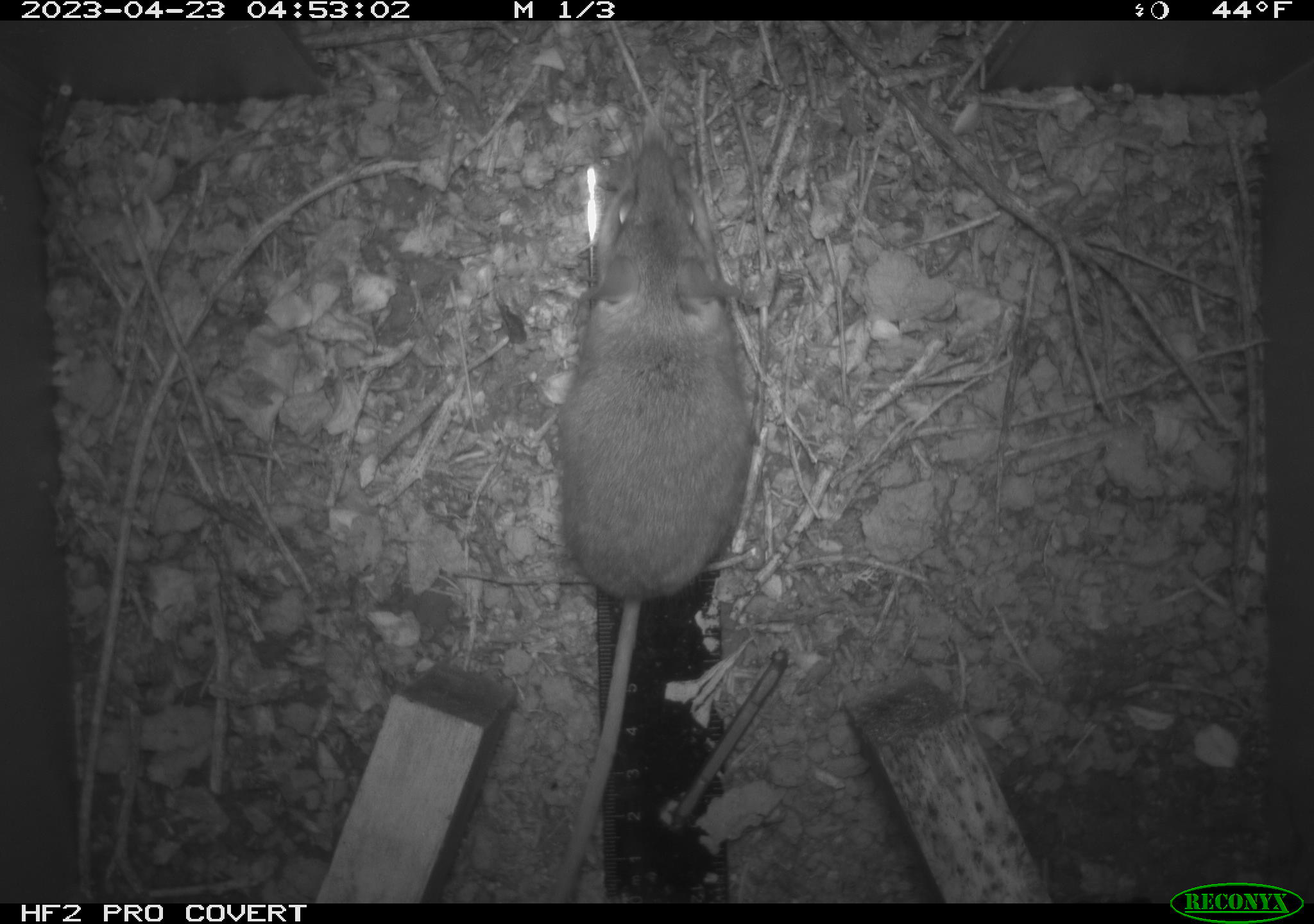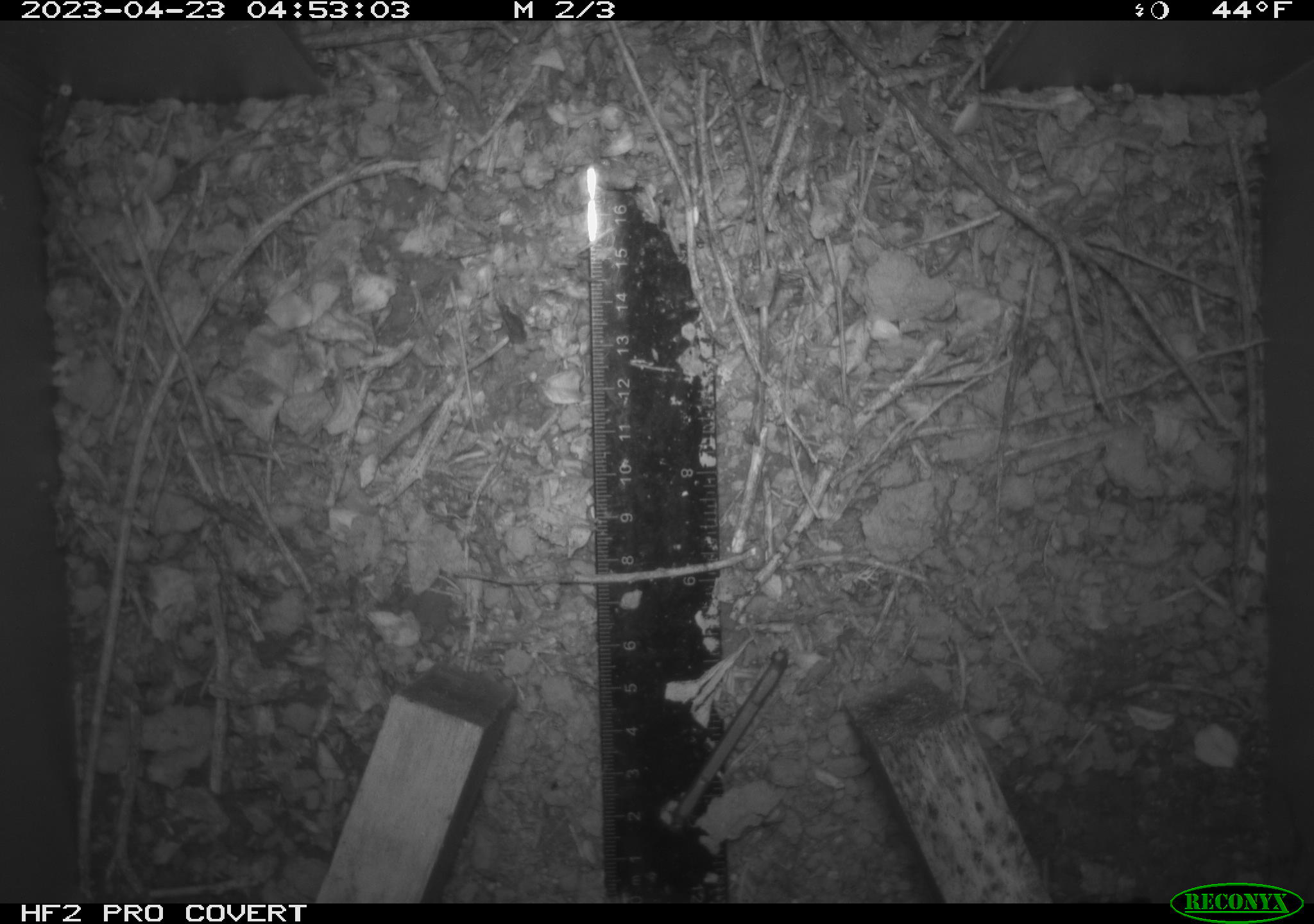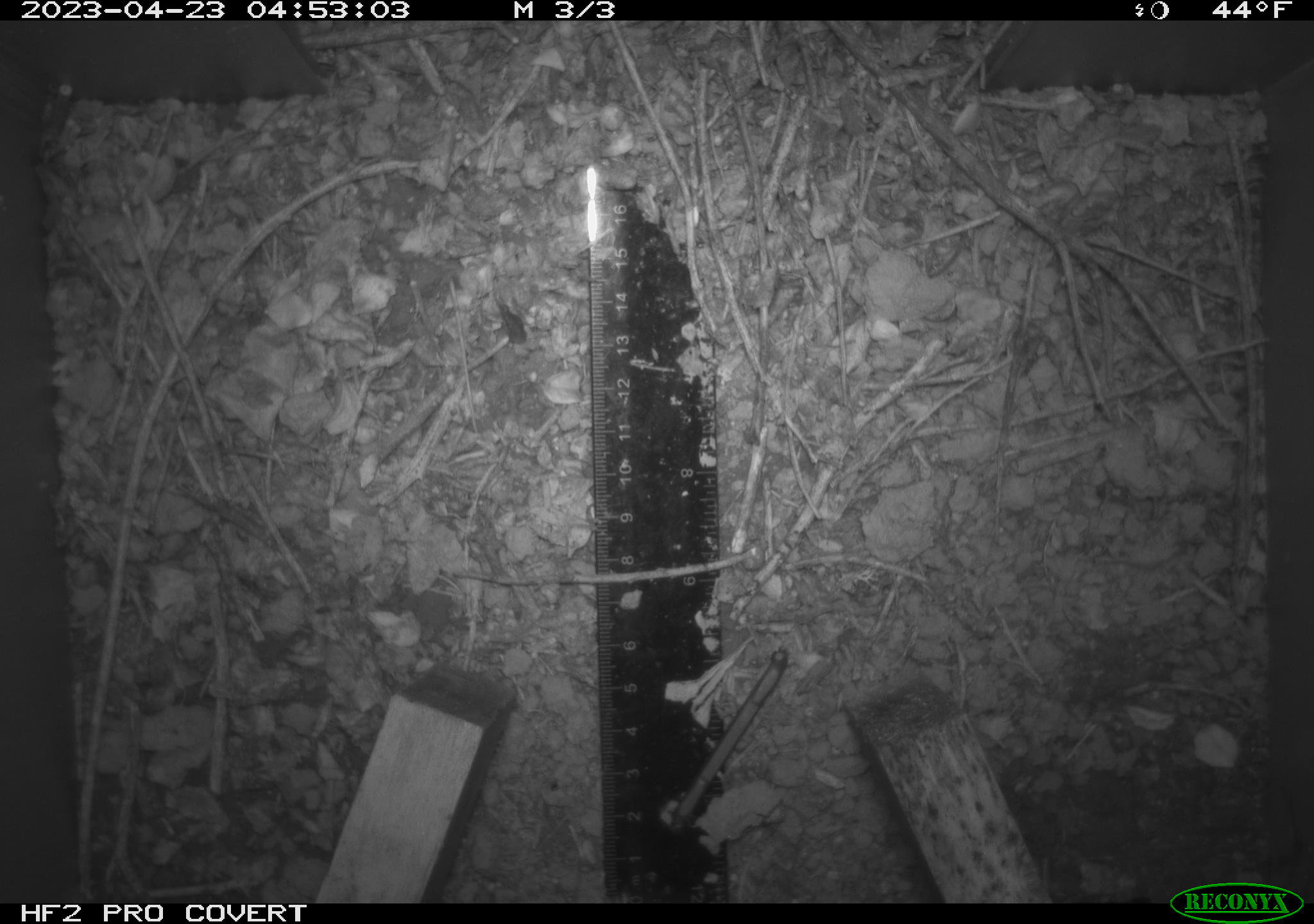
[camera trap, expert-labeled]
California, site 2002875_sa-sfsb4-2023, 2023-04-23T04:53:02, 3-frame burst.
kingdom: Animalia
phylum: Chordata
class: Mammalia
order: Rodentia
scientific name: Rodentia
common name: mouse species